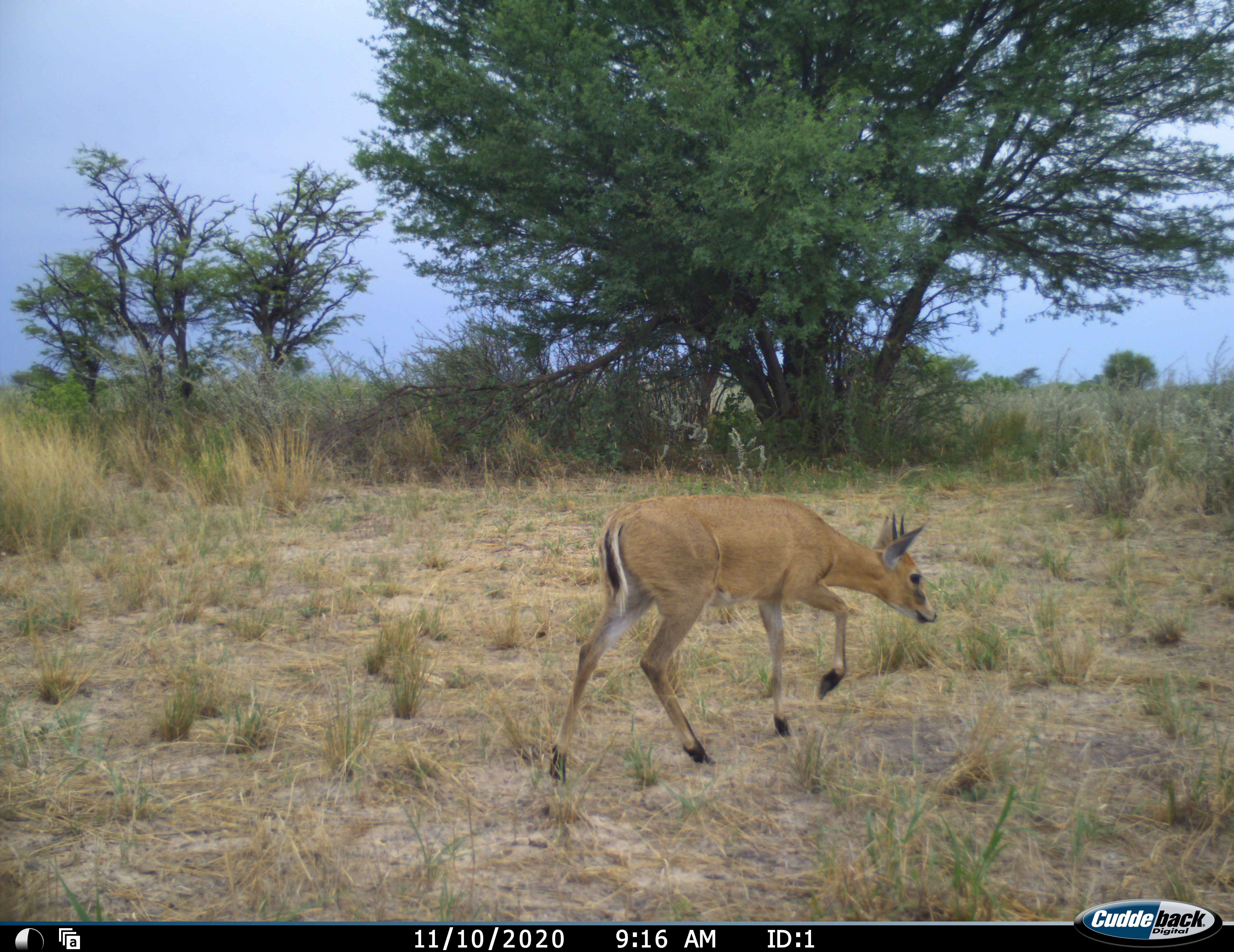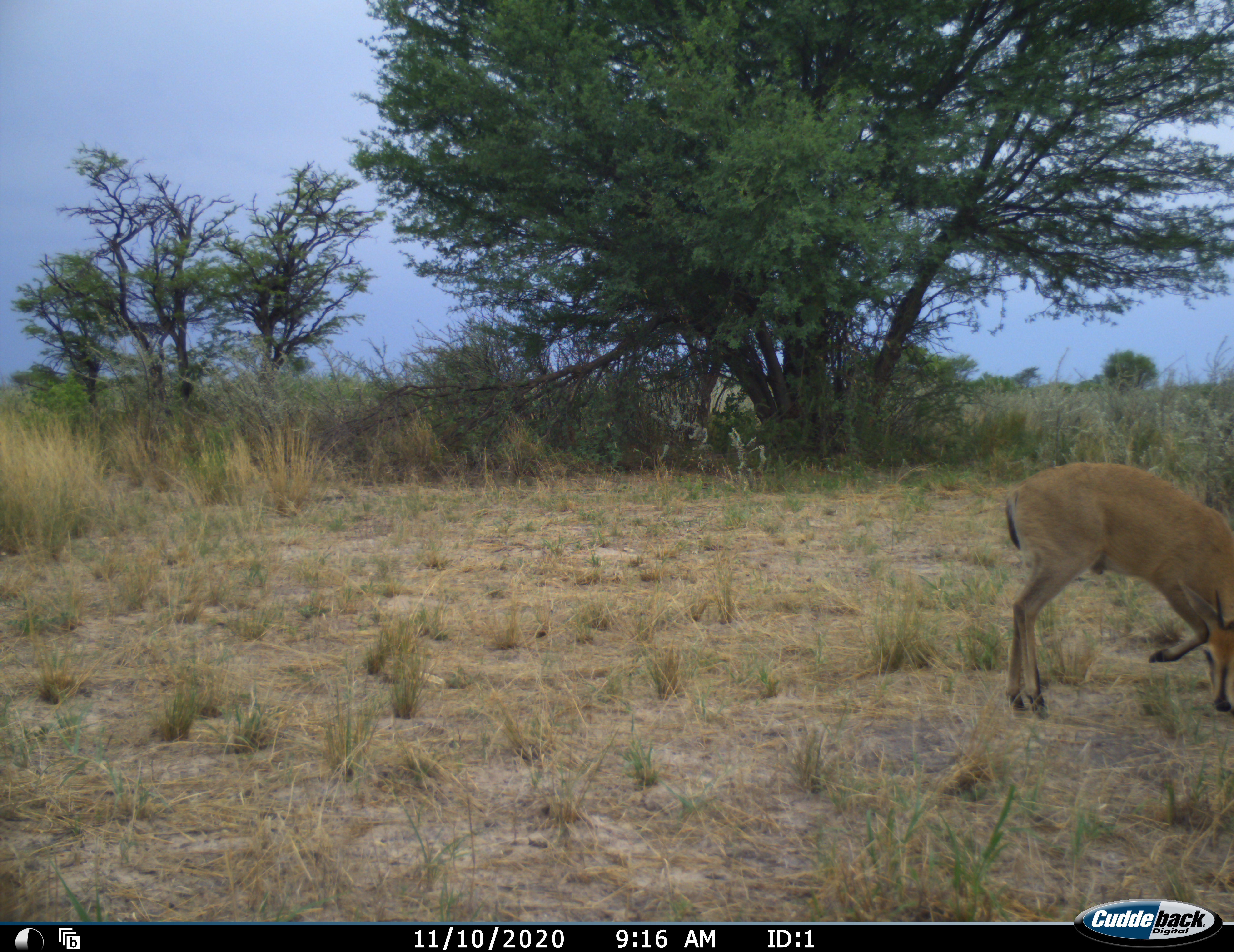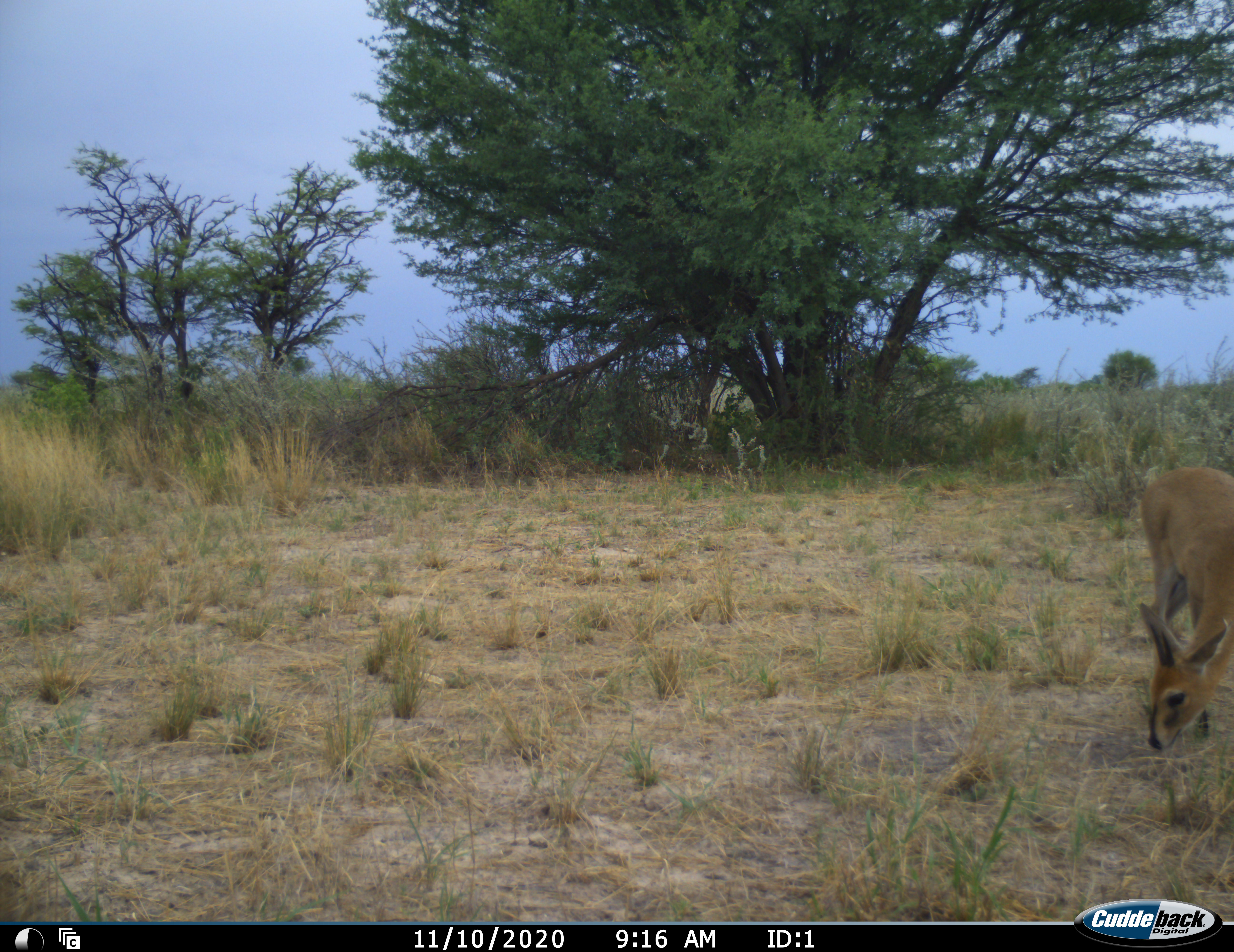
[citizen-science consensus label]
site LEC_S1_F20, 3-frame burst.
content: unidentified animal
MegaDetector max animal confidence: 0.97